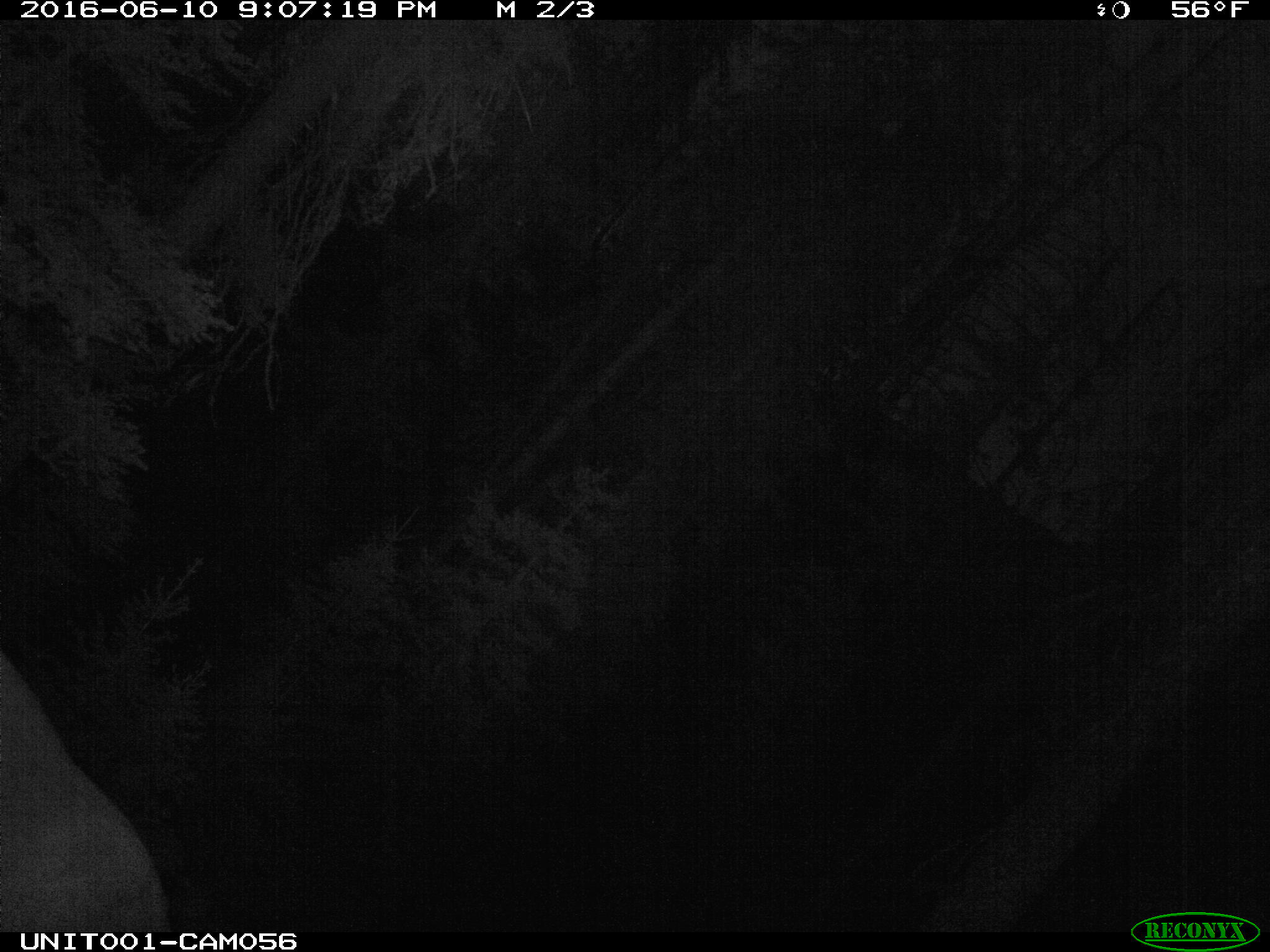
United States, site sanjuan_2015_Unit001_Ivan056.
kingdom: Animalia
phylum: Chordata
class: Mammalia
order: Artiodactyla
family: Cervidae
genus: Cervus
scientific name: Cervus elaphus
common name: red deer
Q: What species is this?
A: Cervus elaphus (red deer).